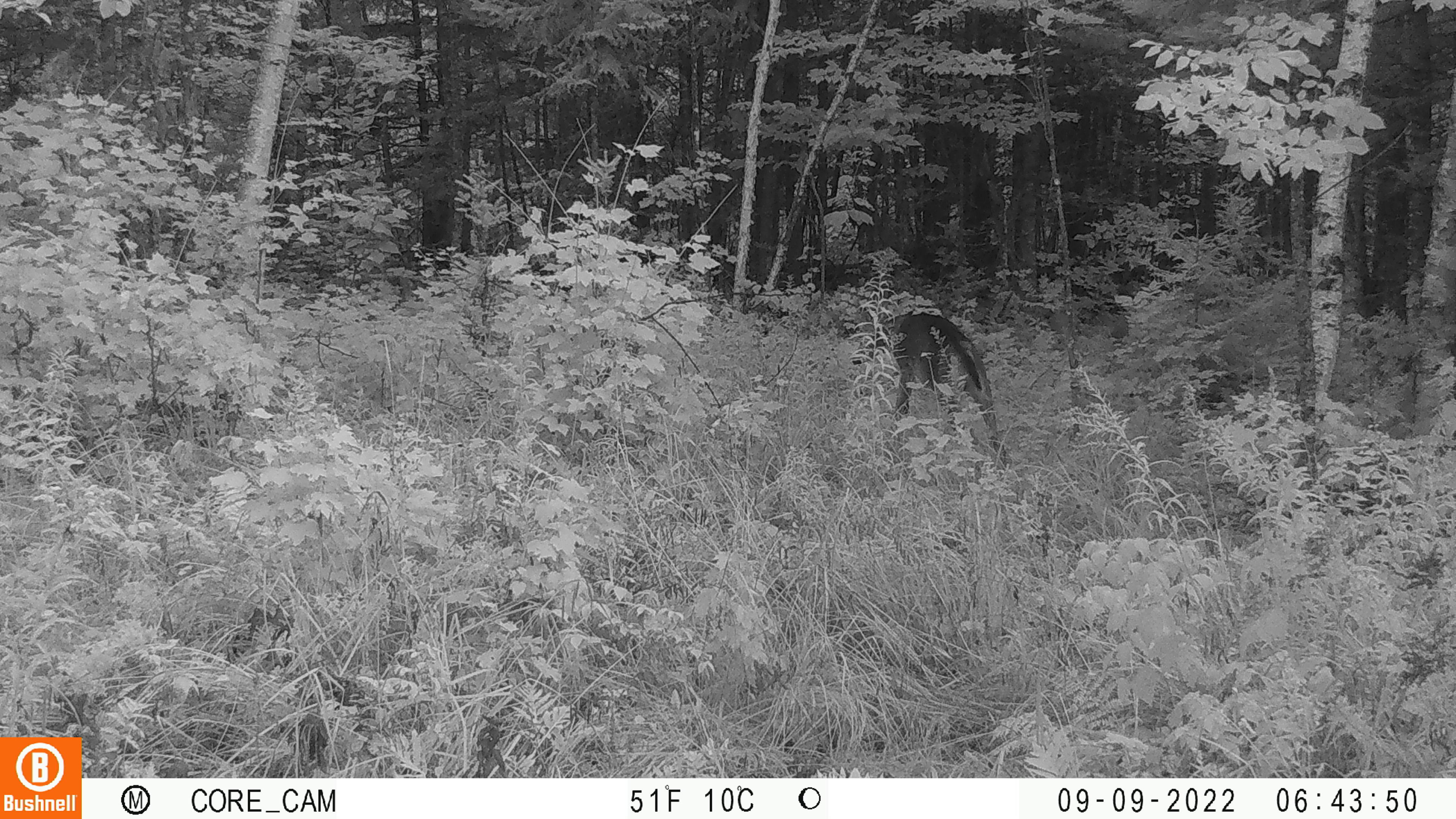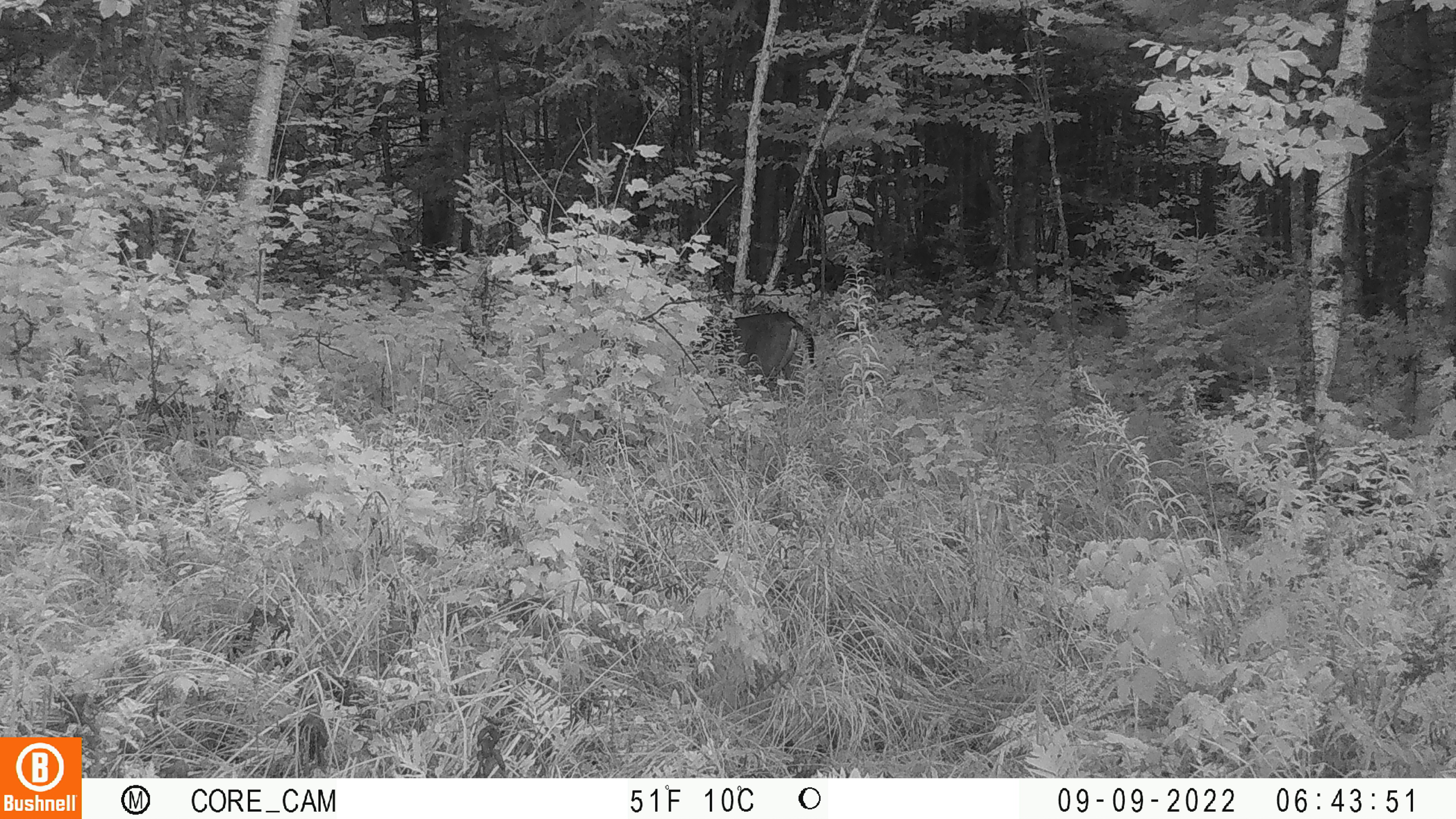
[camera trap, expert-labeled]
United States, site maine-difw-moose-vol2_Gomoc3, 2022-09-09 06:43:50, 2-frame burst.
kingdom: Animalia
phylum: Chordata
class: Mammalia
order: Artiodactyla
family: Cervidae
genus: Odocoileus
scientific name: Odocoileus virginianus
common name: white-tailed deer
White-tailed deer (Odocoileus virginianus).